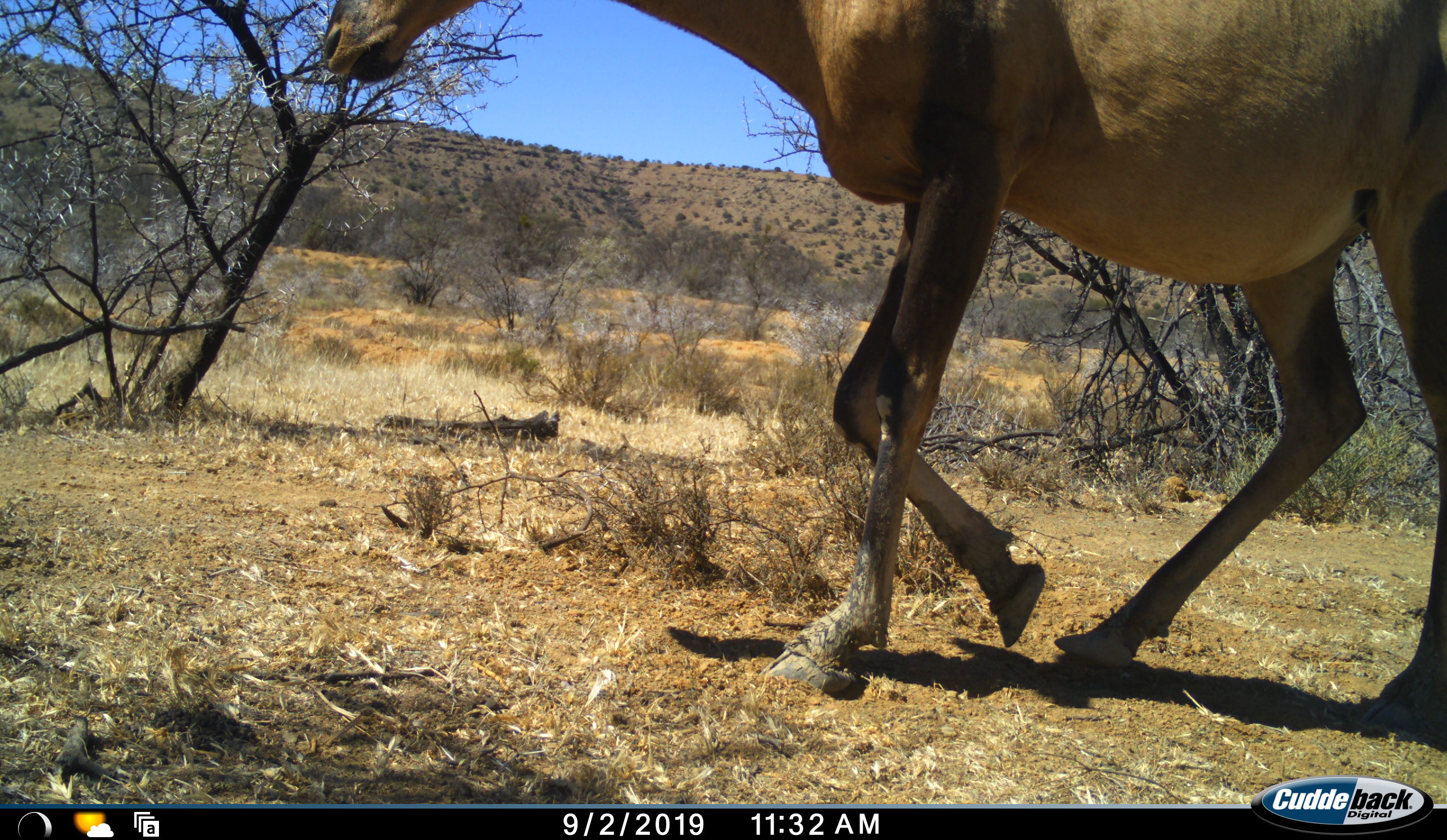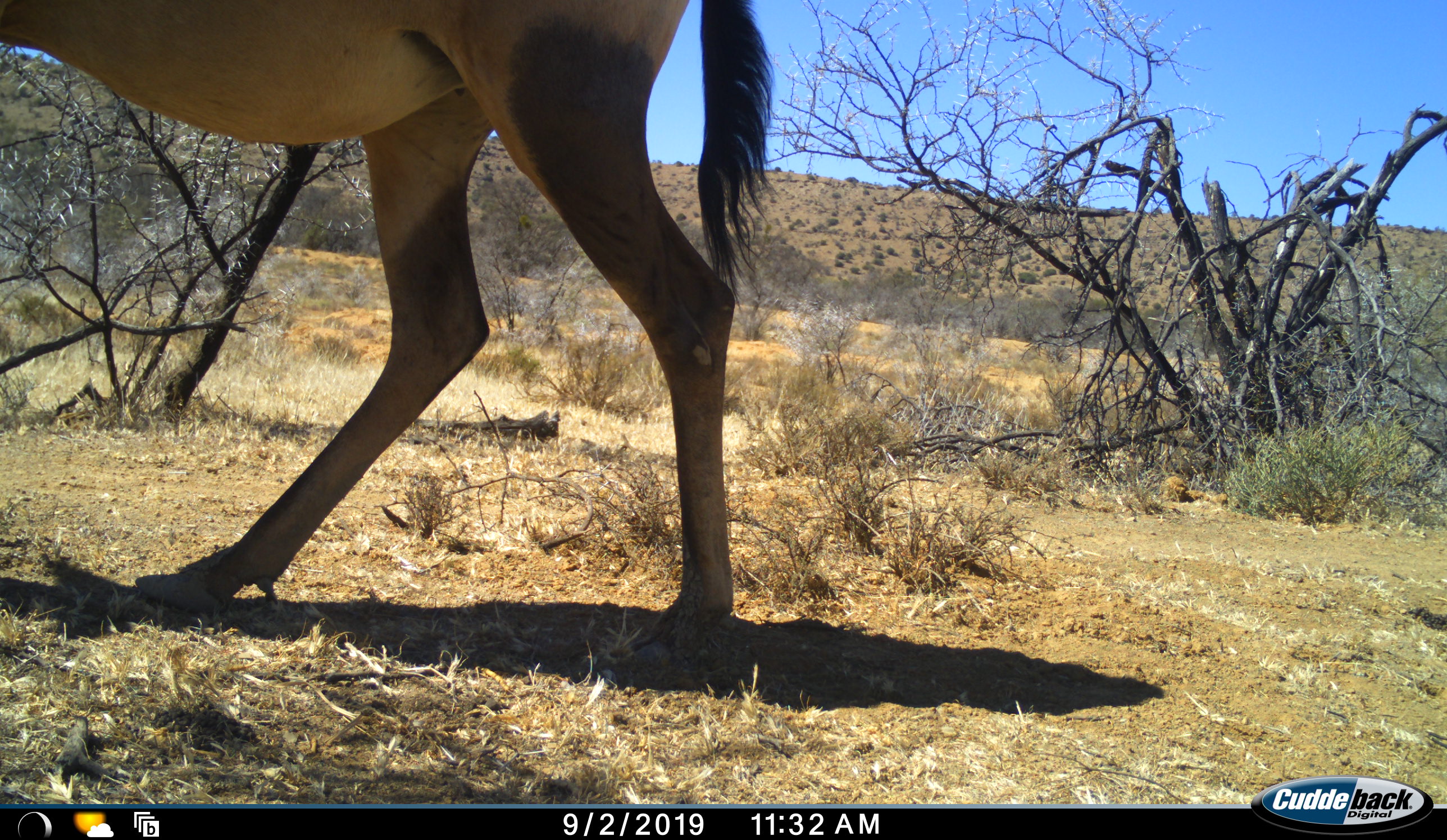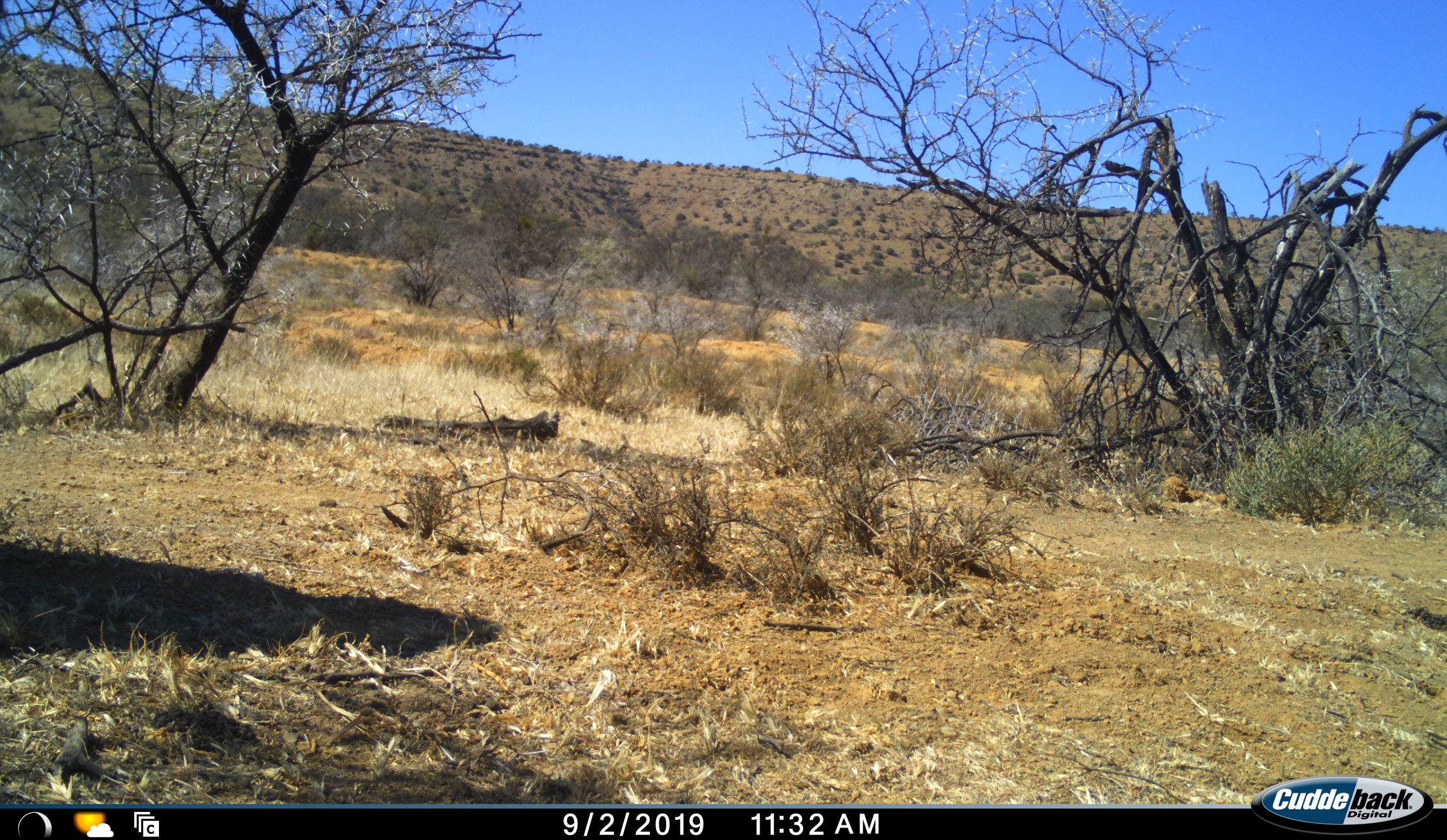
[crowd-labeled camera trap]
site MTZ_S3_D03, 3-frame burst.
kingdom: Animalia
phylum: Chordata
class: Mammalia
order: Artiodactyla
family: Bovidae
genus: Alcelaphus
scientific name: Alcelaphus buselaphus caama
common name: red hartebeest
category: hartebeestred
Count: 1.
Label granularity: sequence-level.